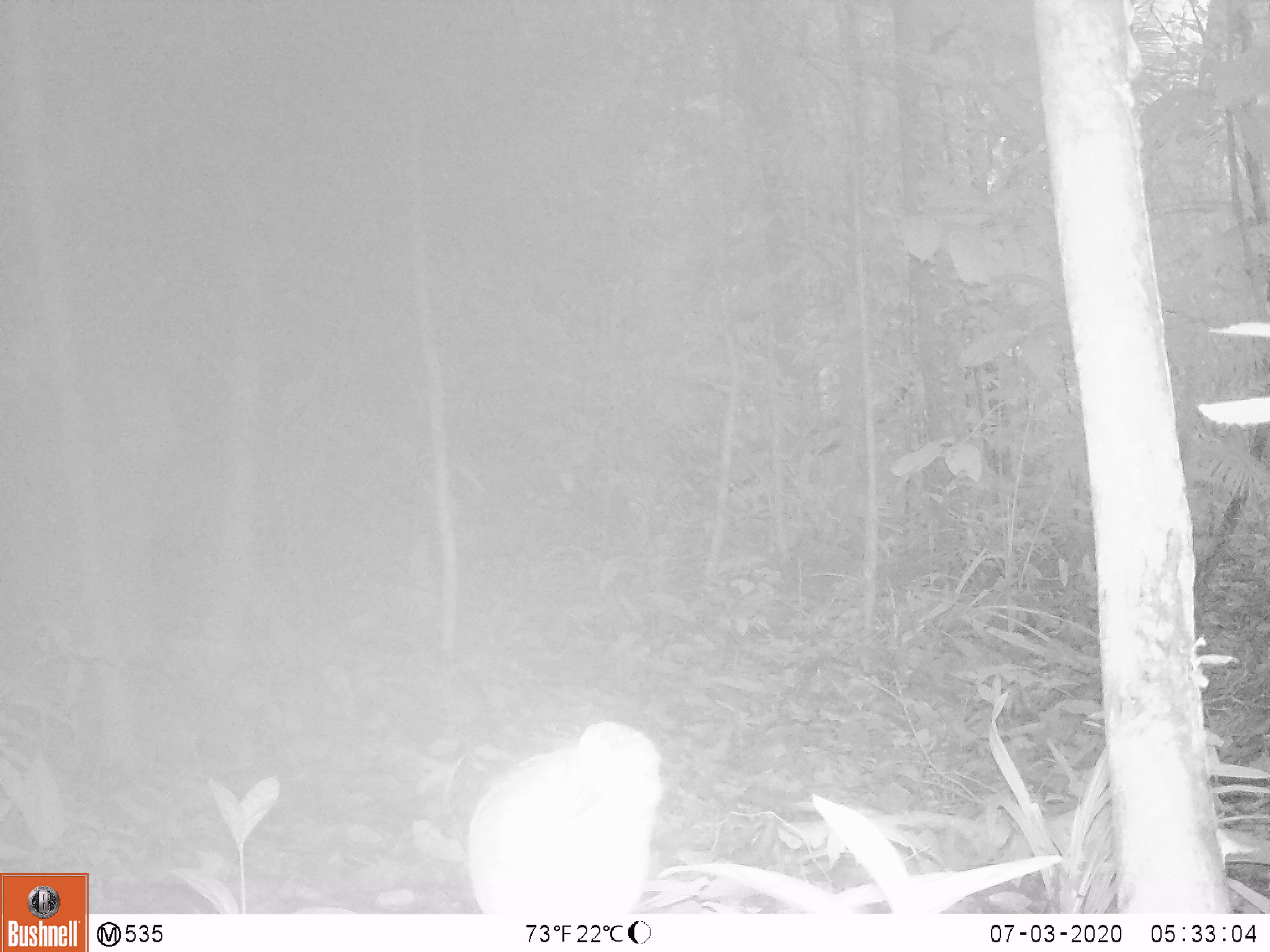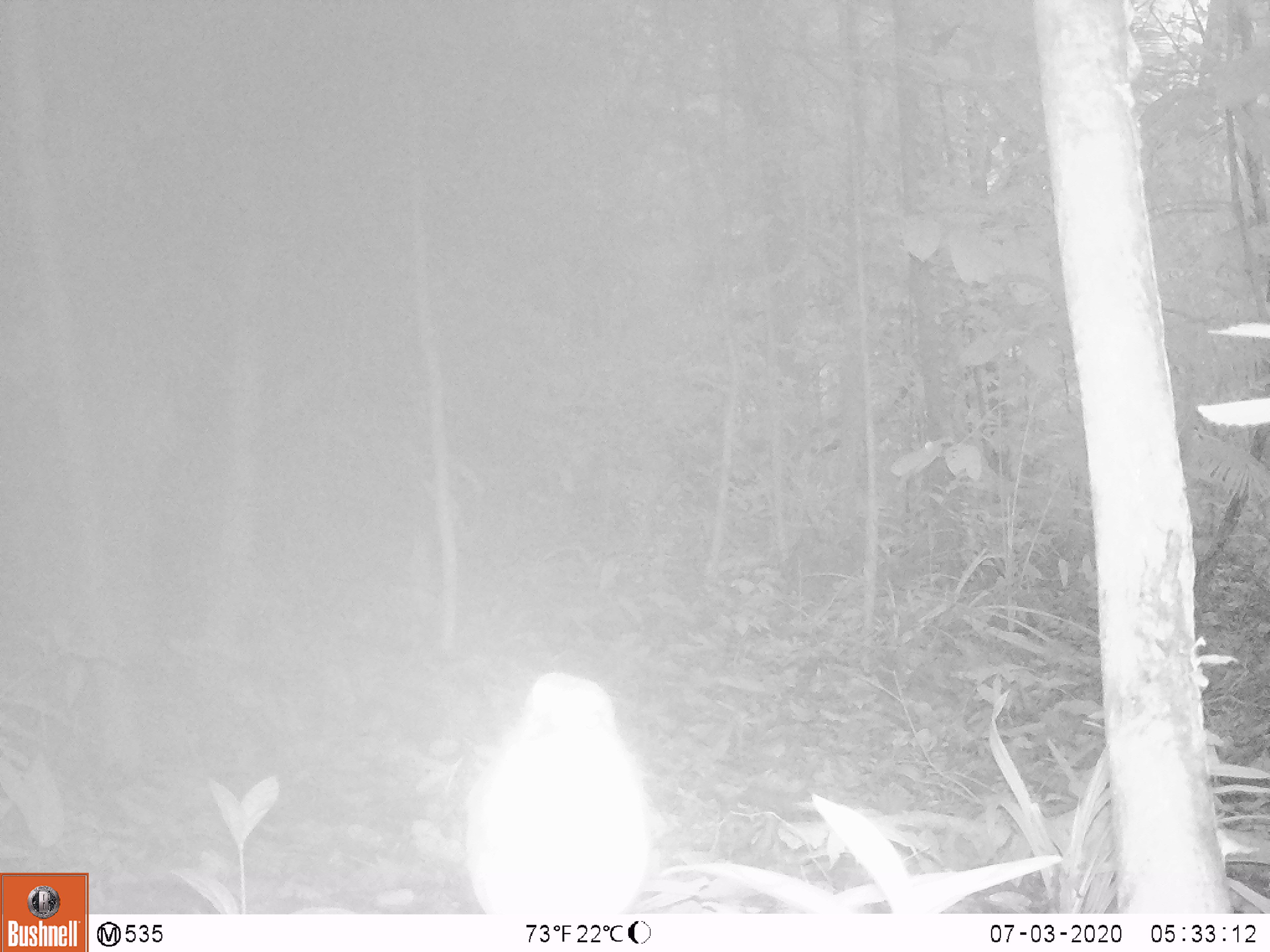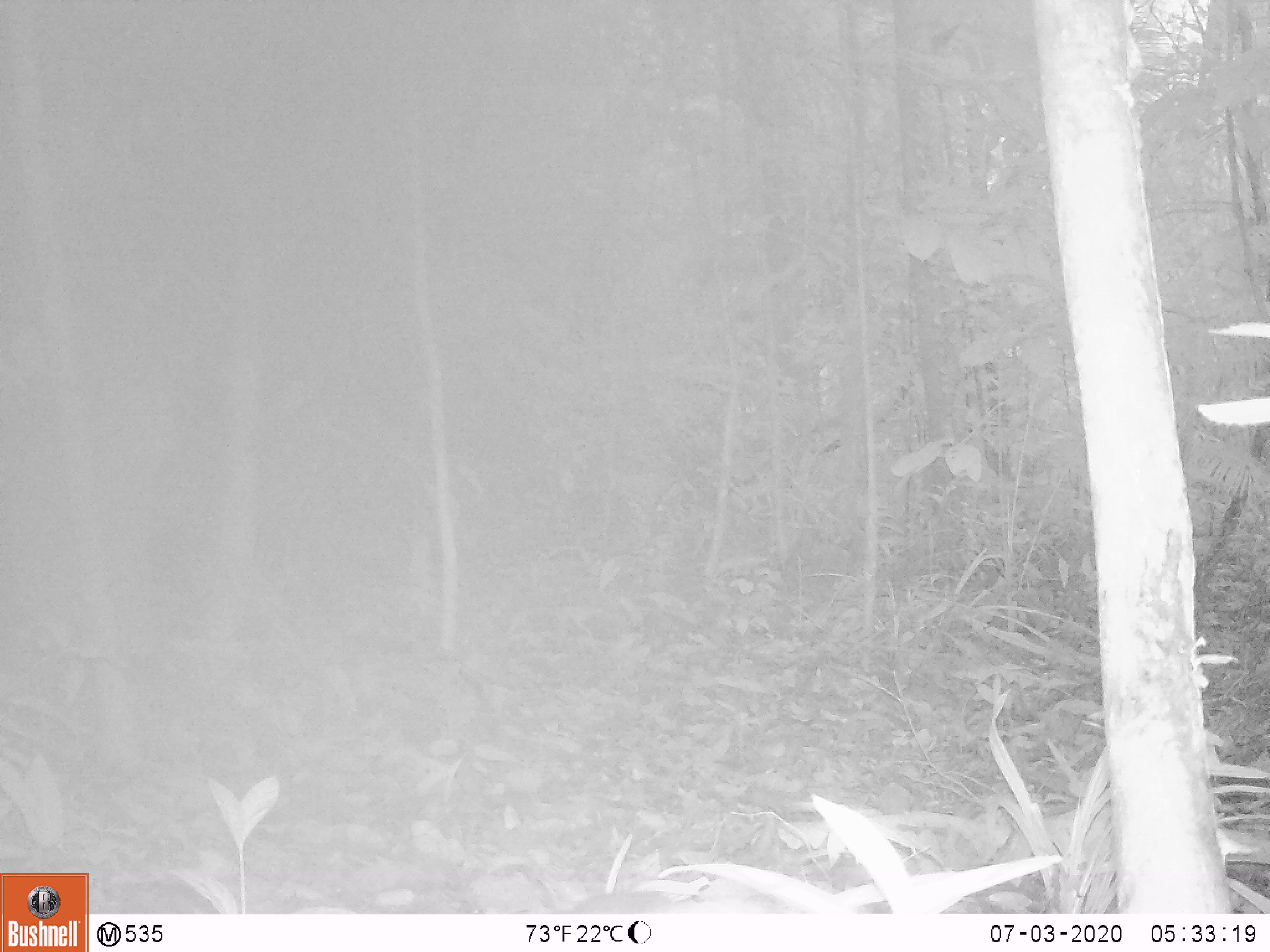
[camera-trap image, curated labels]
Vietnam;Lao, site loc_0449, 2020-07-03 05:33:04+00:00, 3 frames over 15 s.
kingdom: Animalia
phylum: Chordata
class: Aves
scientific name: Aves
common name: bird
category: unidentified bird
Unidentified bird (bird) (Aves). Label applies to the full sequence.